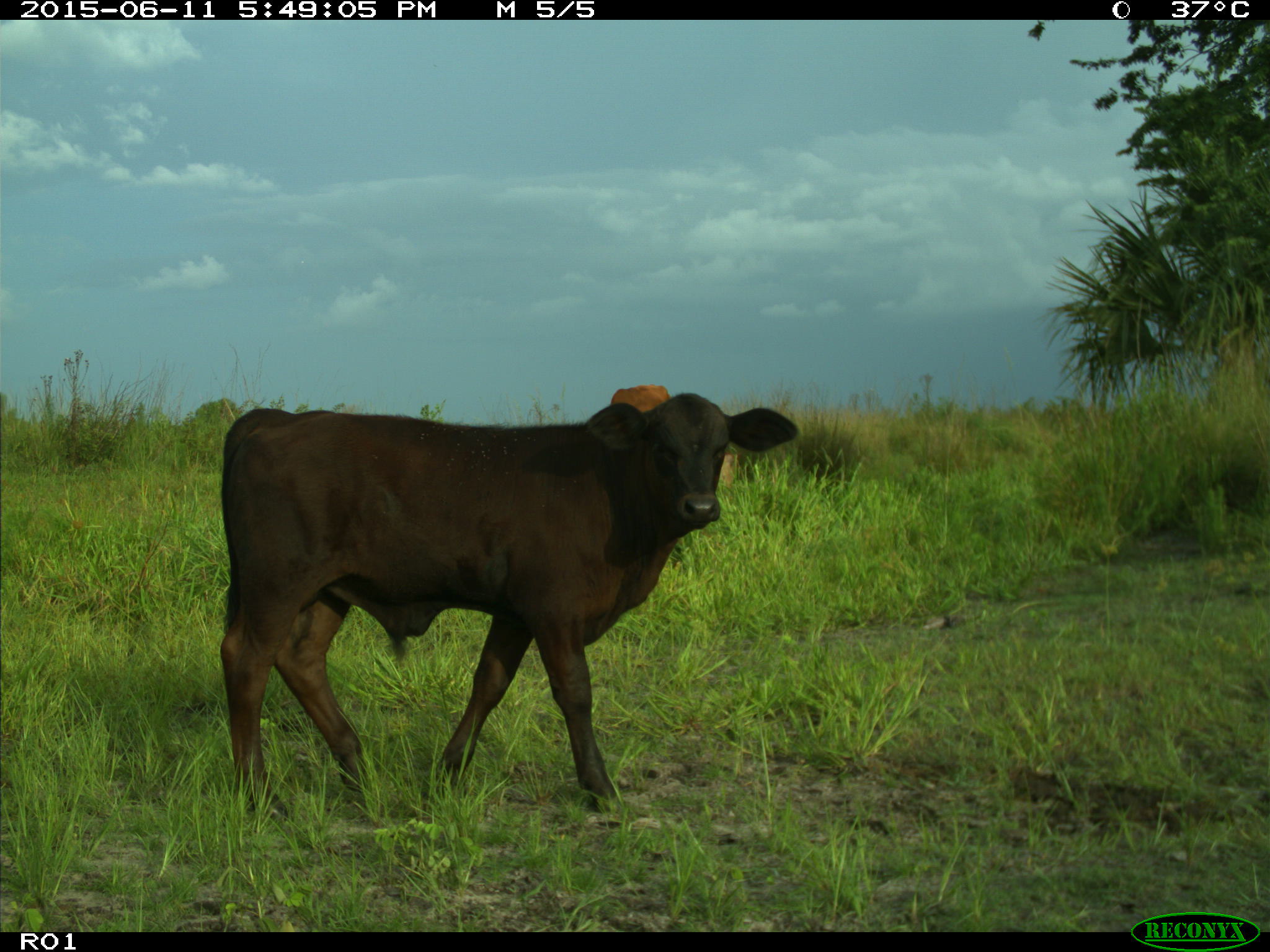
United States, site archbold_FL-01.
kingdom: Animalia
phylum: Chordata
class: Mammalia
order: Artiodactyla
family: Bovidae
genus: Bos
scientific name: Bos taurus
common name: domestic cow